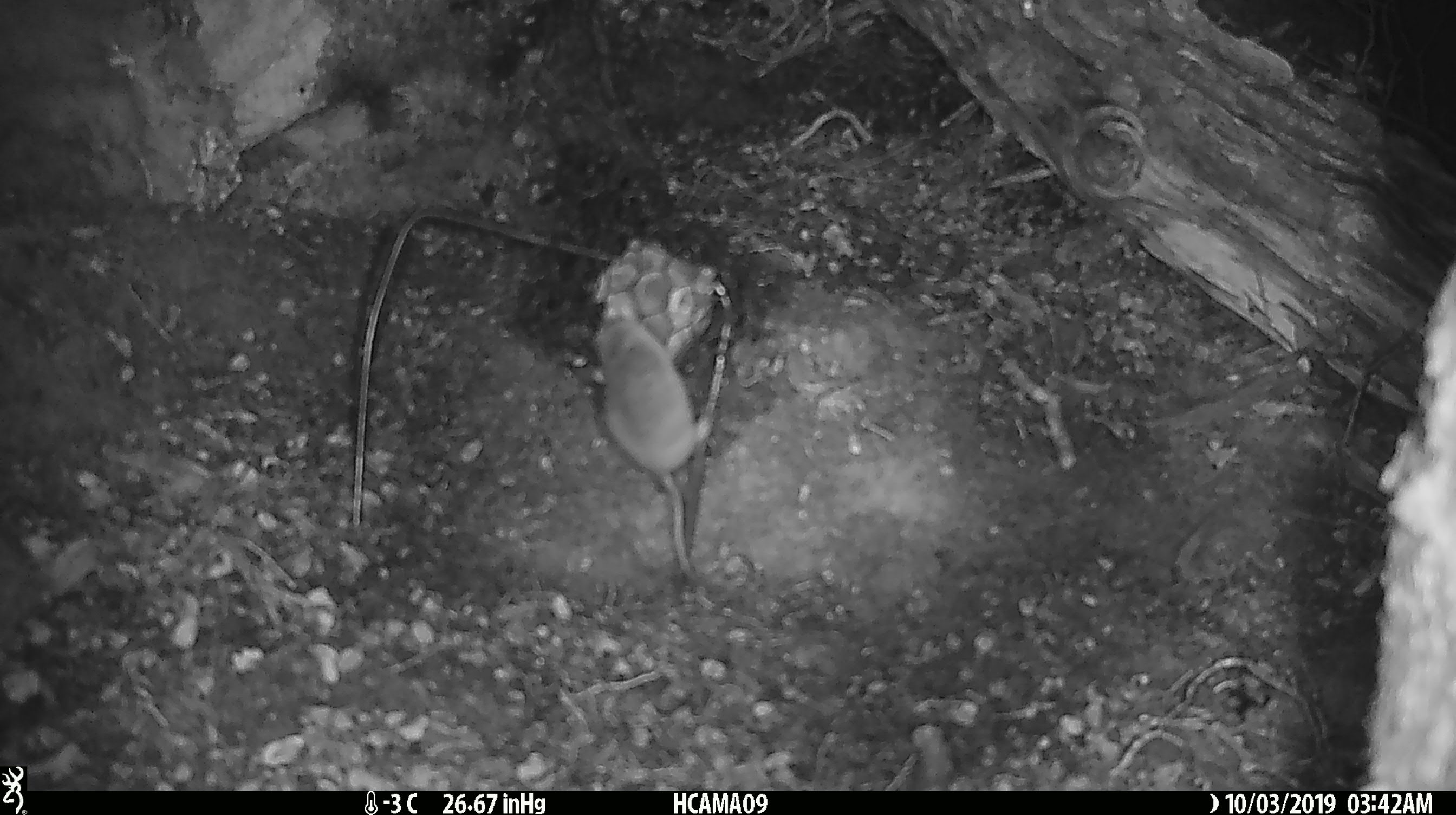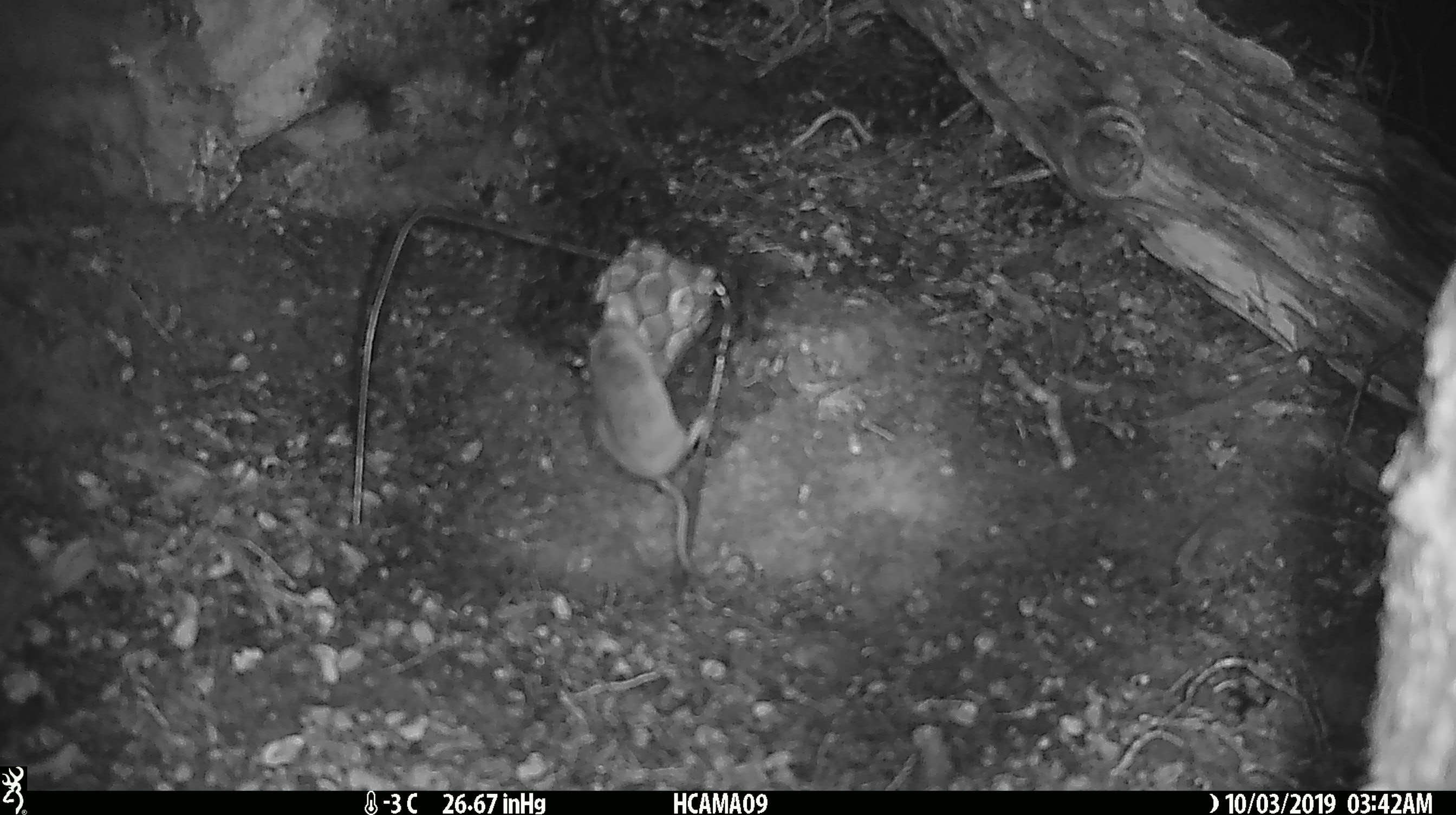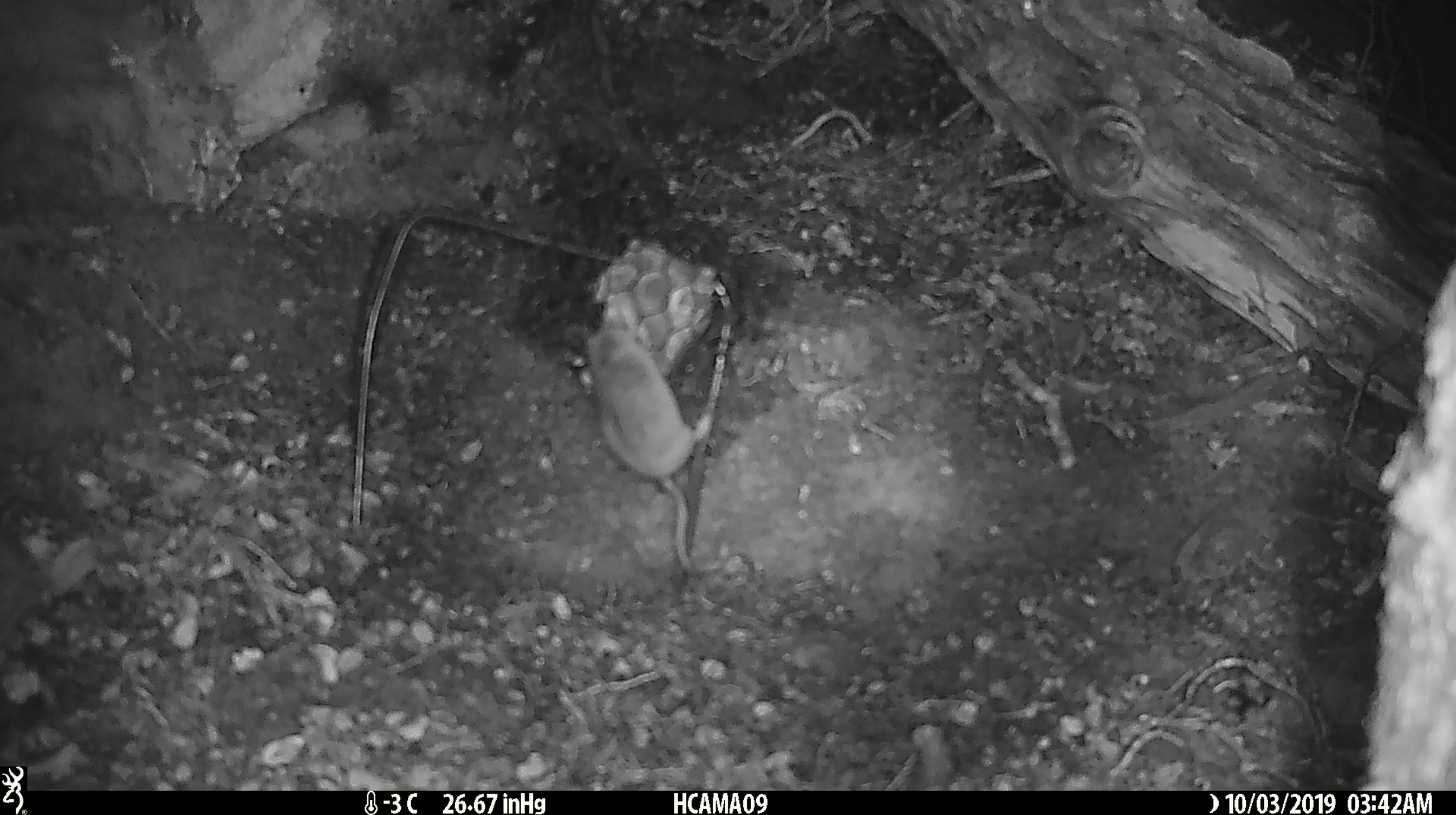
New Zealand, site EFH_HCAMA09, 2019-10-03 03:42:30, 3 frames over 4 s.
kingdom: Animalia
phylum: Chordata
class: Mammalia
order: Rodentia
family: Muridae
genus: Mus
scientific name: Mus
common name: mouse